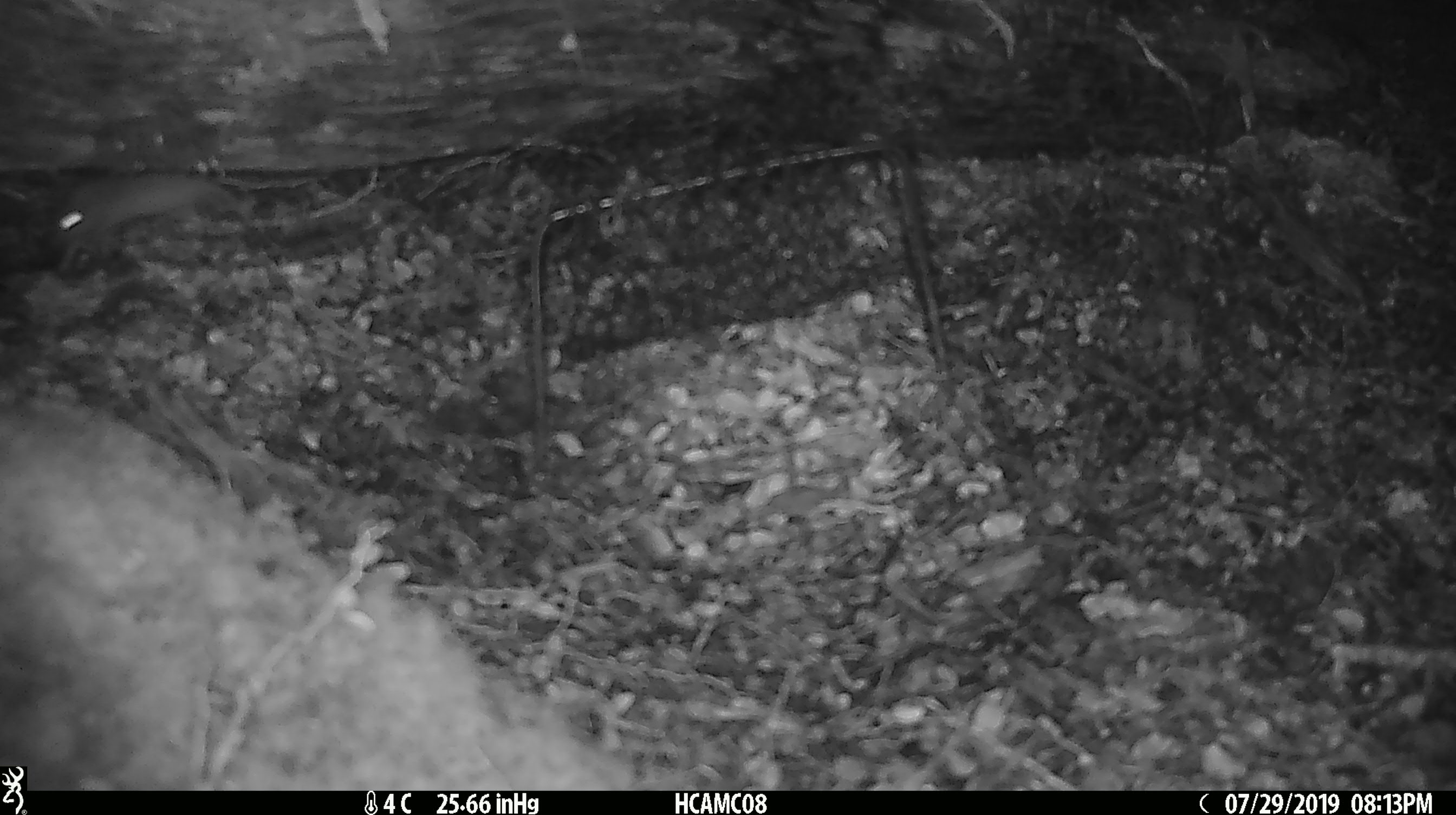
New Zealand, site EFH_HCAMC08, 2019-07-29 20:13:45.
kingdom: Animalia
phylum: Chordata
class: Mammalia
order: Rodentia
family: Muridae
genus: Mus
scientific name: Mus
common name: mouse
Mouse (Mus).